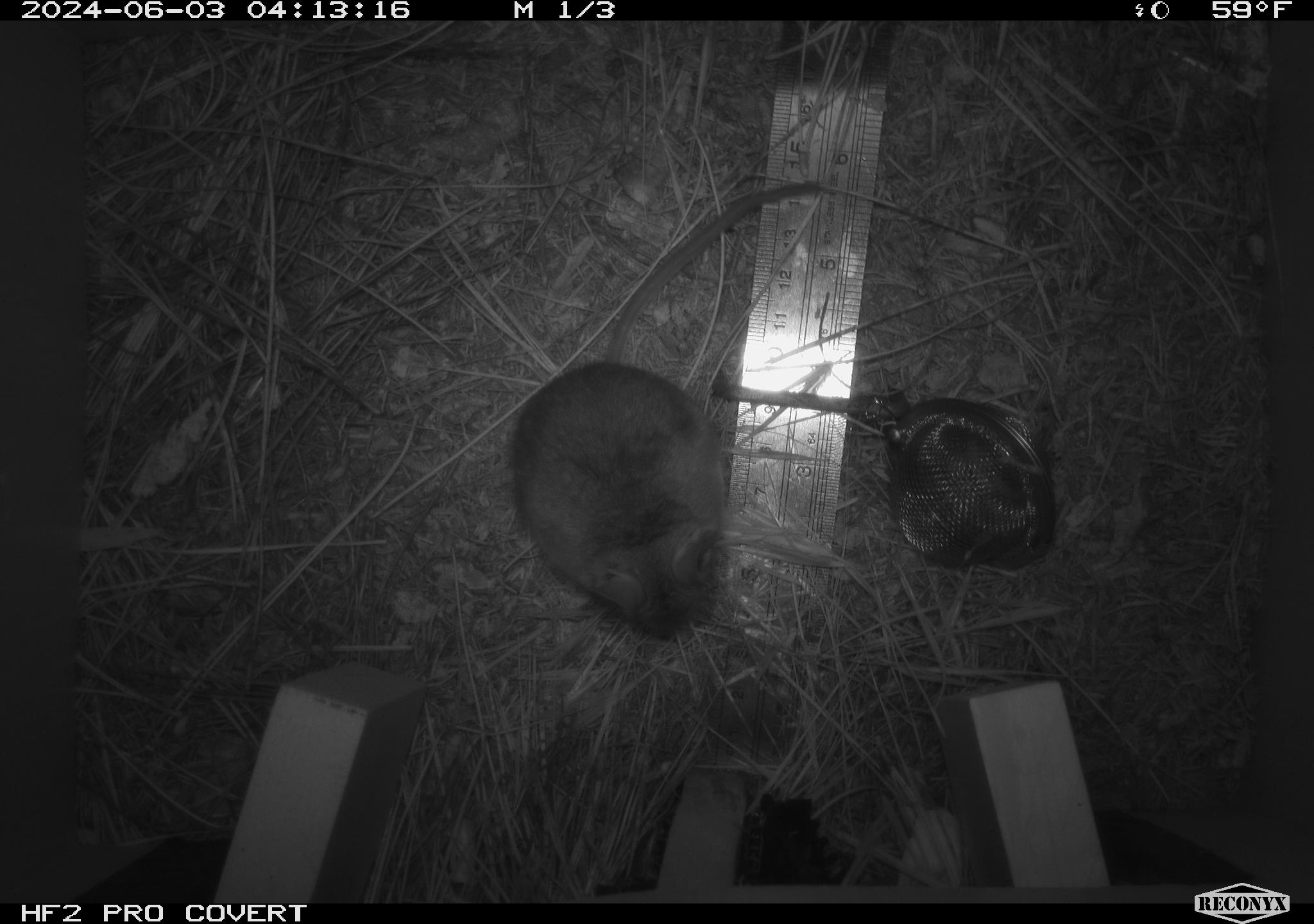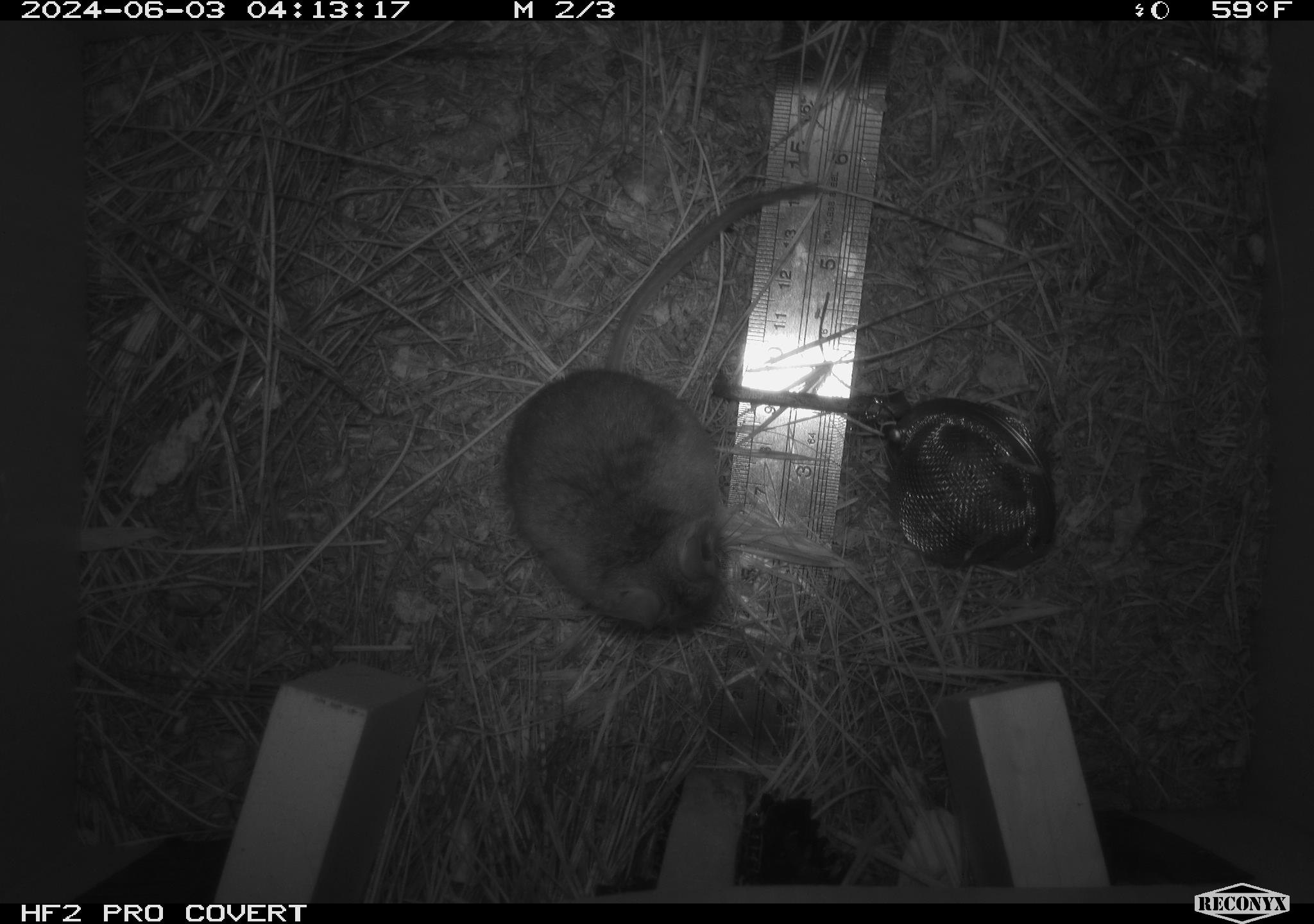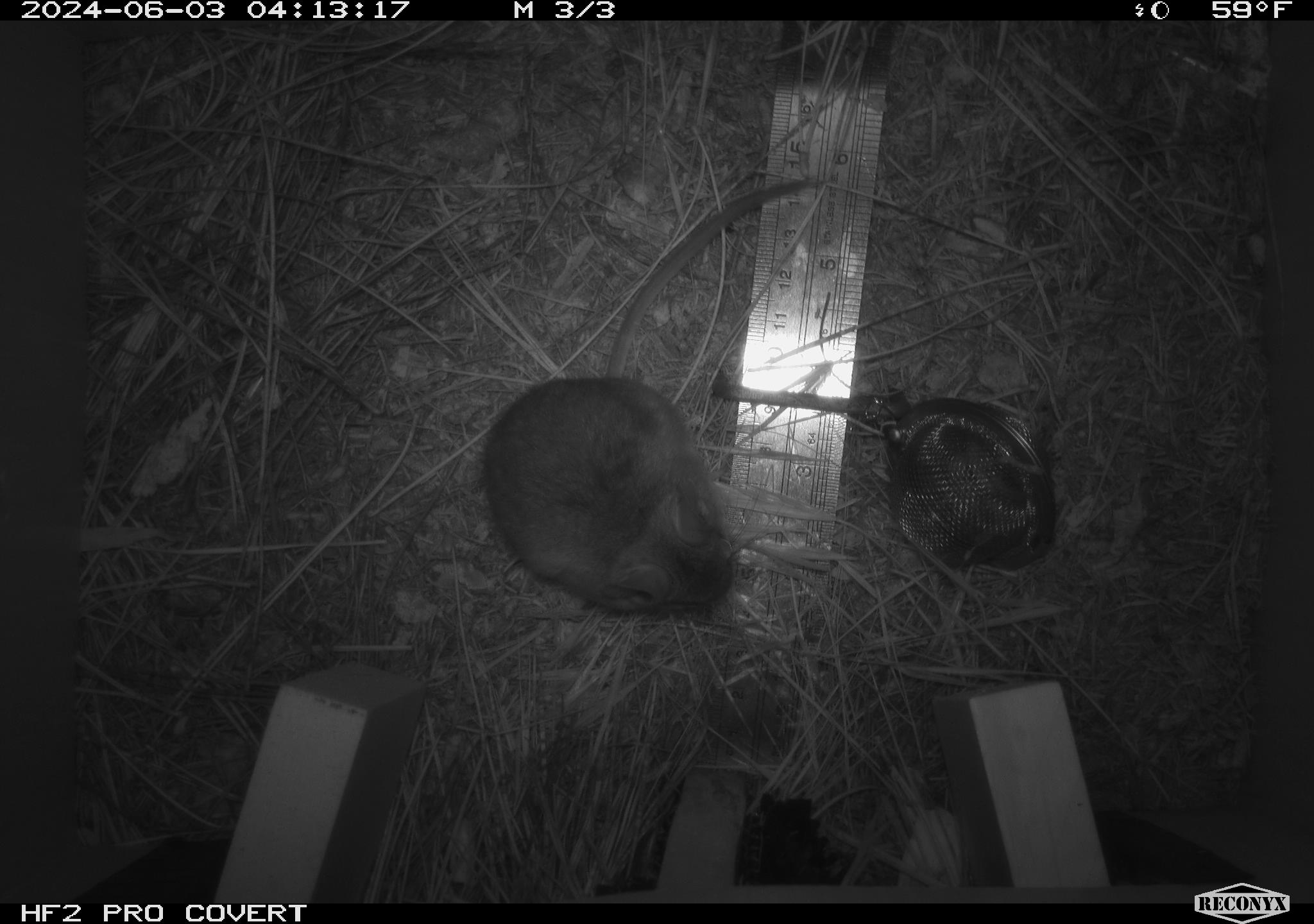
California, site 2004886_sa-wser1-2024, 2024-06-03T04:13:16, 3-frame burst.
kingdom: Animalia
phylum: Chordata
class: Mammalia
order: Rodentia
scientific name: Rodentia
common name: mouse species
Mouse species (Rodentia).